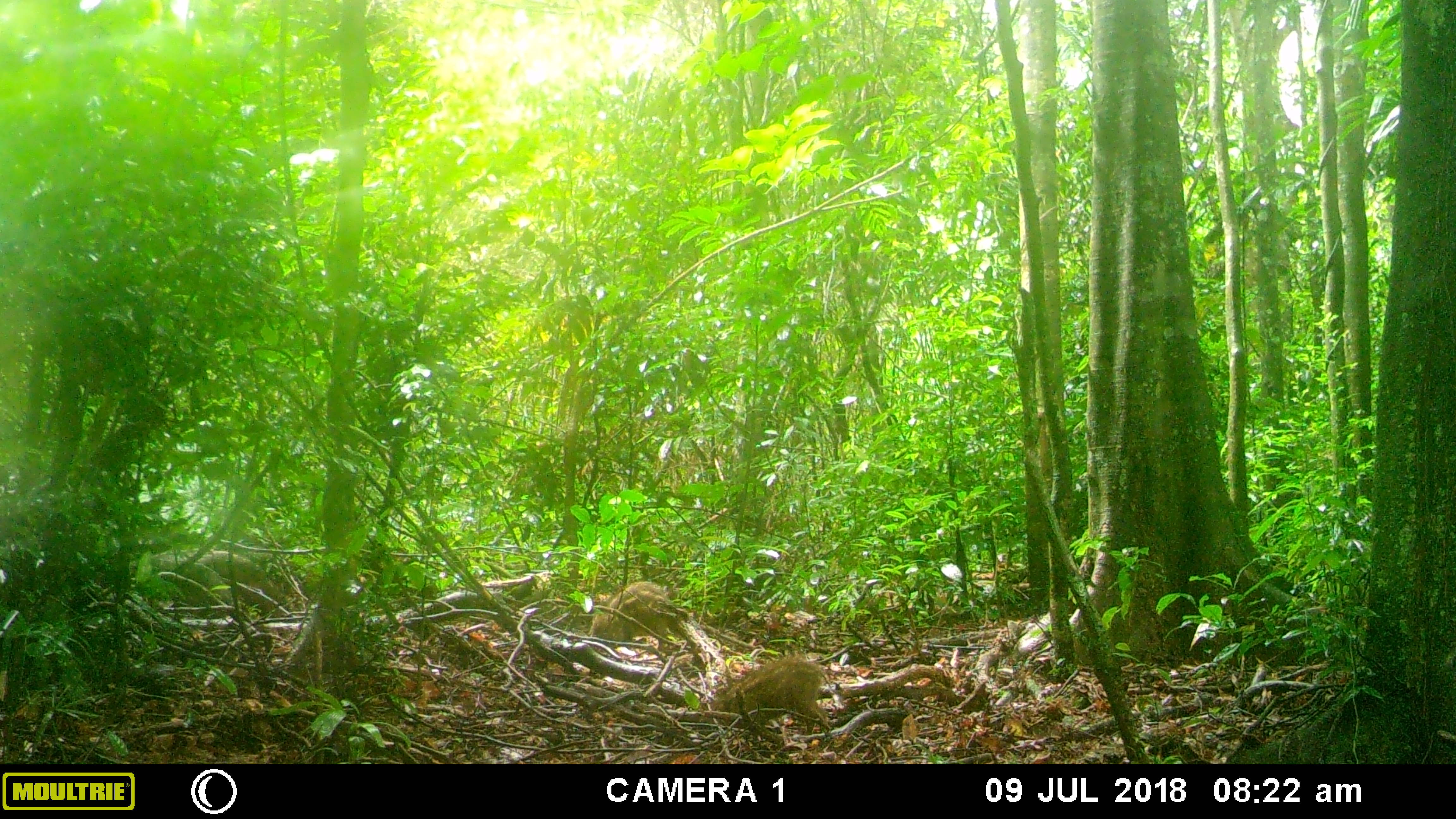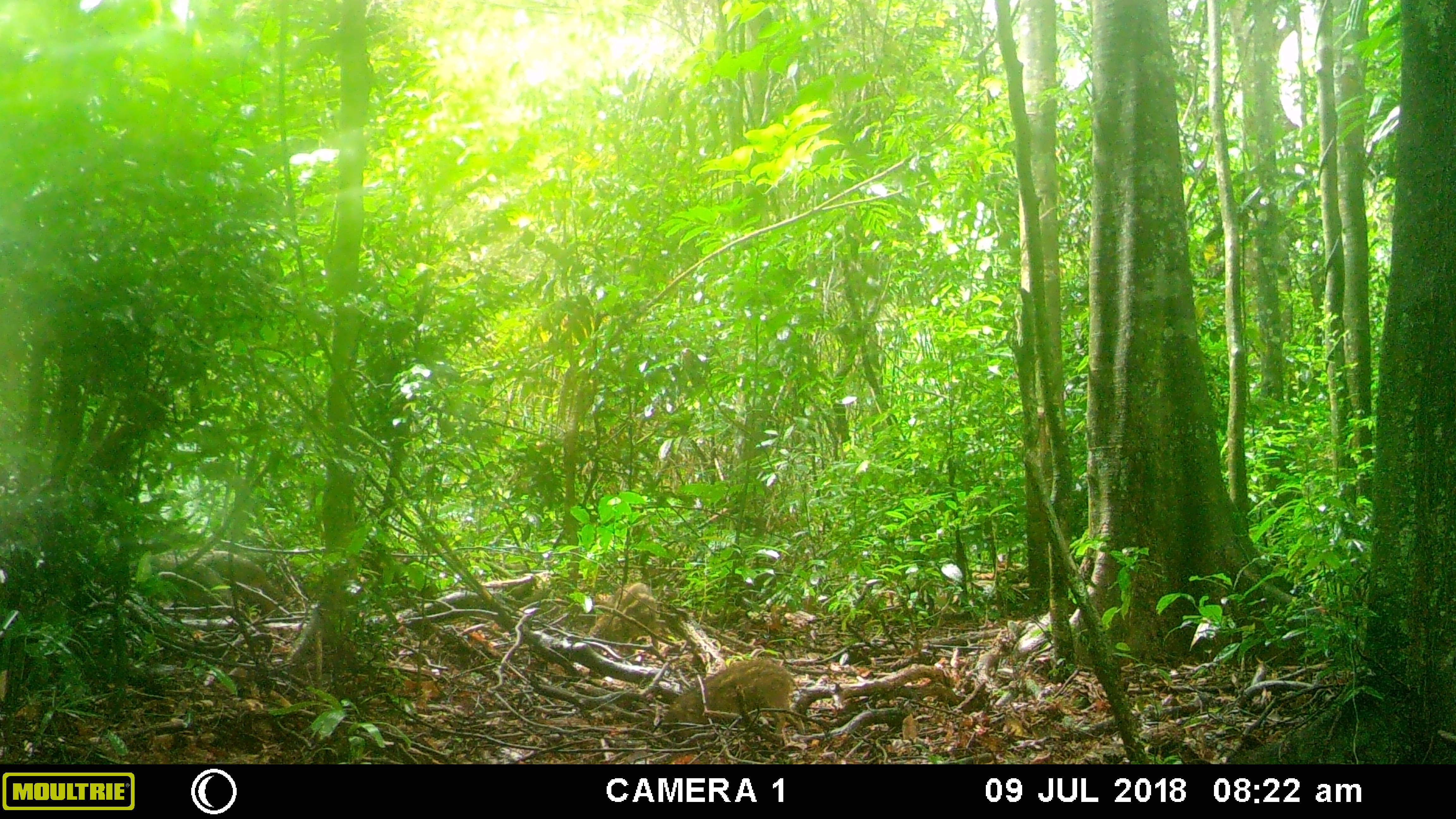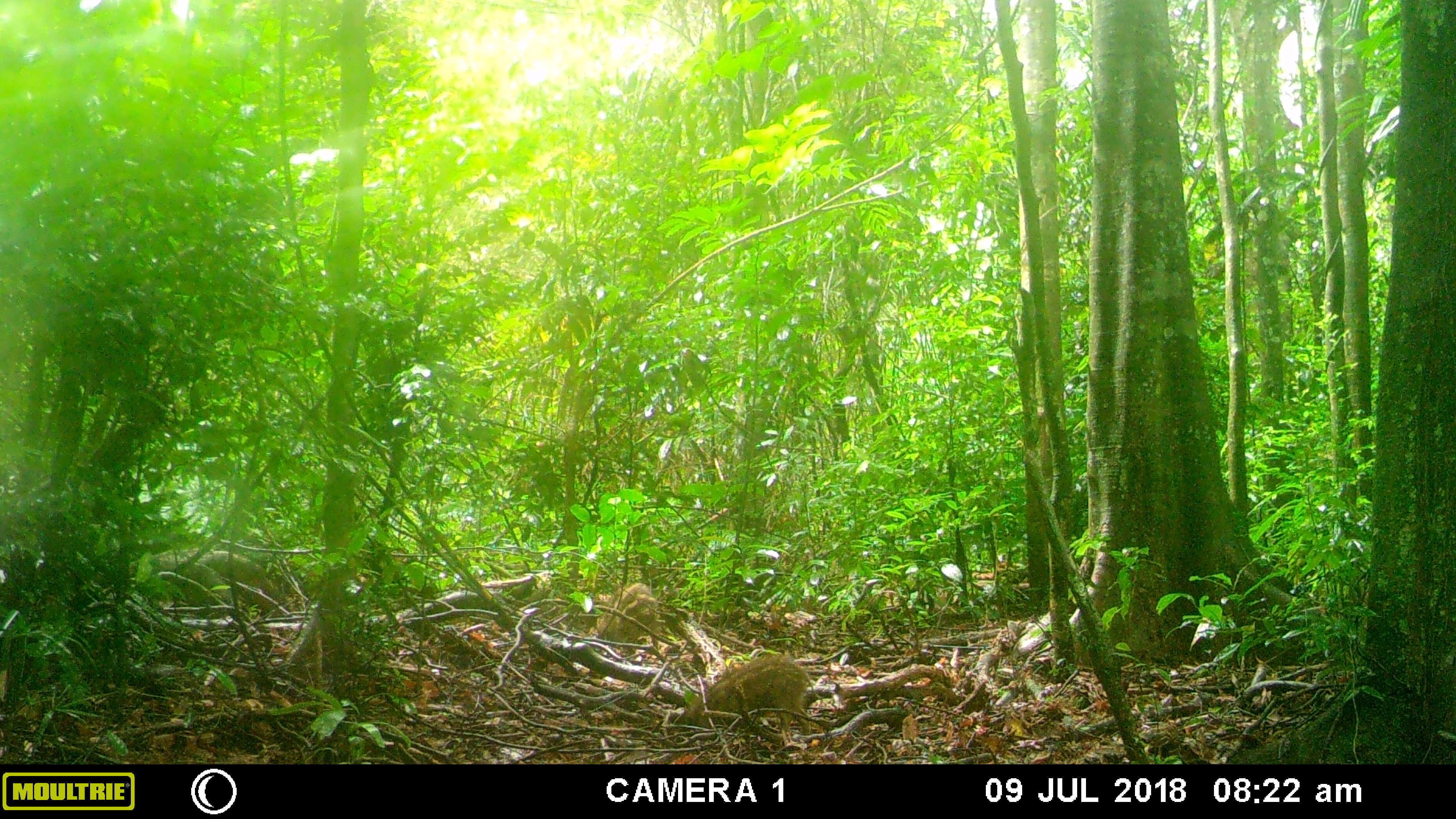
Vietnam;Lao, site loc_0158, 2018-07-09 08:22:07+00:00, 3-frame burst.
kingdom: Animalia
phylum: Chordata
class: Mammalia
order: Artiodactyla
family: Suidae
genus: Sus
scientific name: Sus scrofa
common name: eurasian wild pig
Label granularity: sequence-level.